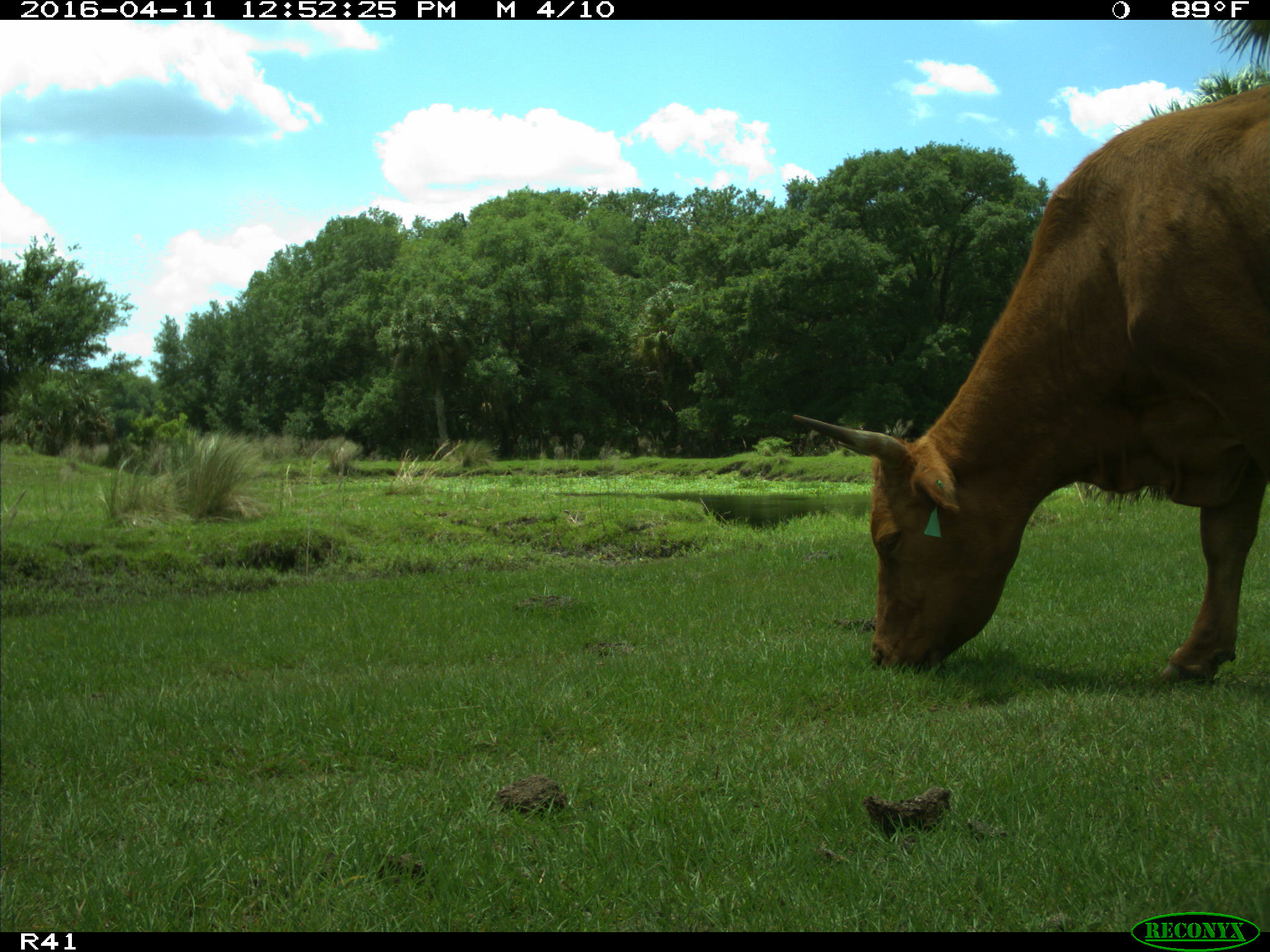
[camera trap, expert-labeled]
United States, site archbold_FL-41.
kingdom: Animalia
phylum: Chordata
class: Mammalia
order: Artiodactyla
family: Bovidae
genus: Bos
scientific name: Bos taurus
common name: domestic cow